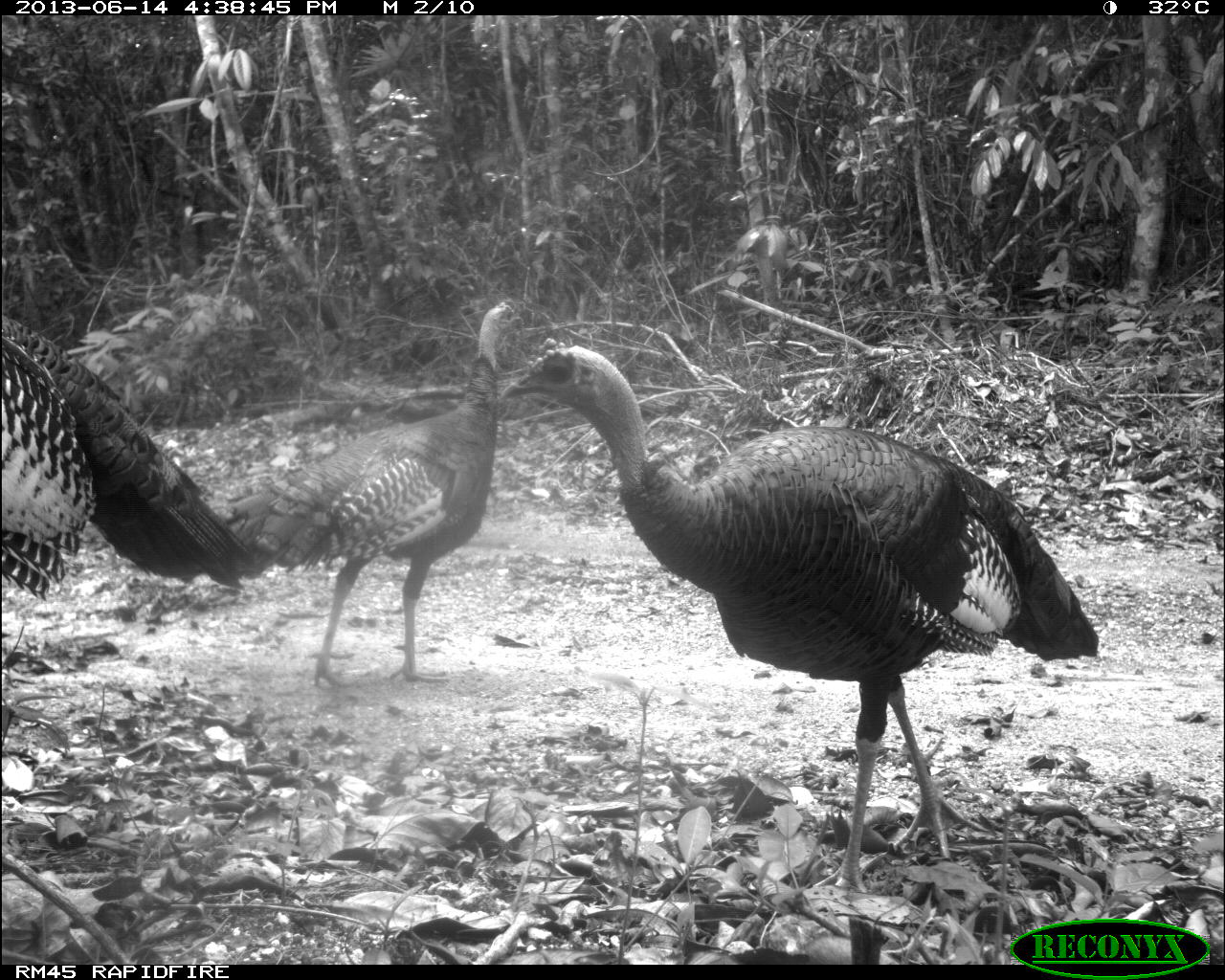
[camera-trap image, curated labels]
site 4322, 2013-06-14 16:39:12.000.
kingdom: Animalia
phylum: Chordata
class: Aves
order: Galliformes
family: Phasianidae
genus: Meleagris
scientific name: Meleagris ocellata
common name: ocellated turkey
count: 3